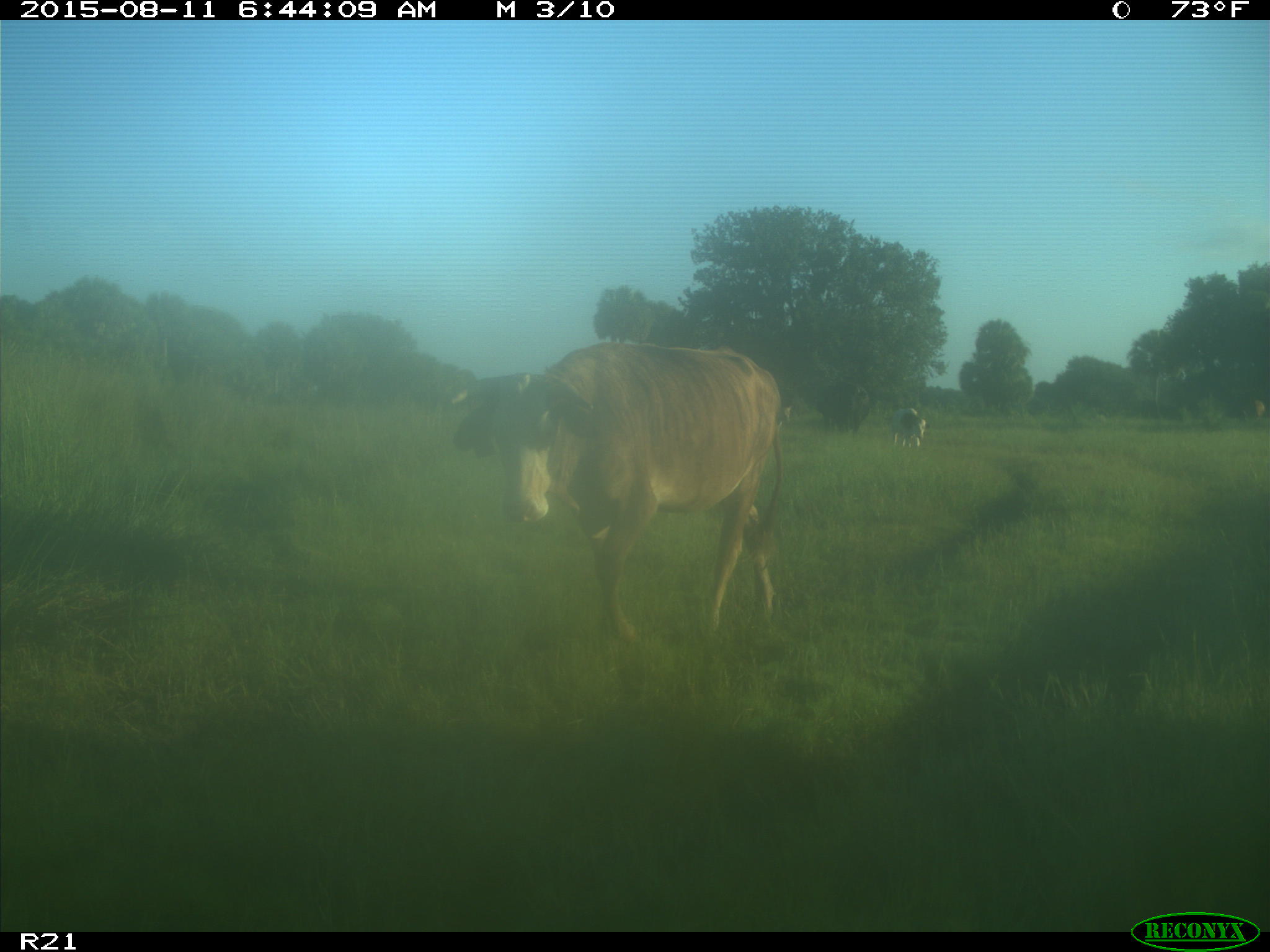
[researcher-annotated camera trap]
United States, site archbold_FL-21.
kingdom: Animalia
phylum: Chordata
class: Mammalia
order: Artiodactyla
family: Bovidae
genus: Bos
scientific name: Bos taurus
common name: domestic cow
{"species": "Bos taurus (domestic cow)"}